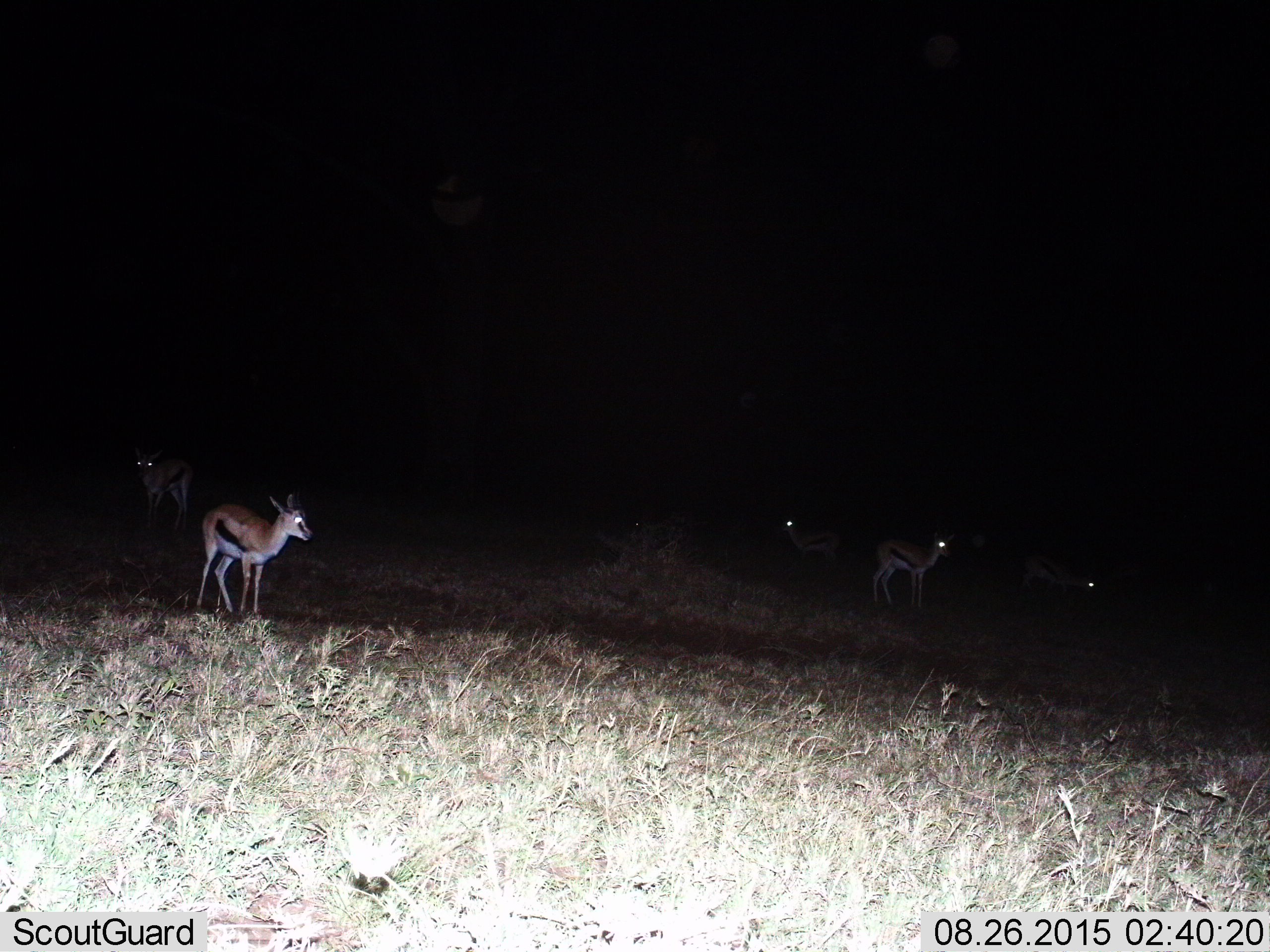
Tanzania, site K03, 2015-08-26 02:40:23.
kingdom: Animalia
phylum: Chordata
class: Mammalia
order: Artiodactyla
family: Bovidae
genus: Eudorcas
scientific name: Eudorcas thomsonii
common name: thomson's gazelle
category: gazellethomsons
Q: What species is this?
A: Gazellethomsons (thomson's gazelle) (Eudorcas thomsonii).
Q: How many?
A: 6.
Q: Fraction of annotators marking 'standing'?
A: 100%.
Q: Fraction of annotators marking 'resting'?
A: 0%.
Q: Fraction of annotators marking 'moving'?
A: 12%.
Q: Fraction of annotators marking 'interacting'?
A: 0%.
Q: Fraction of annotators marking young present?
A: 0%.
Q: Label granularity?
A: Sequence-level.